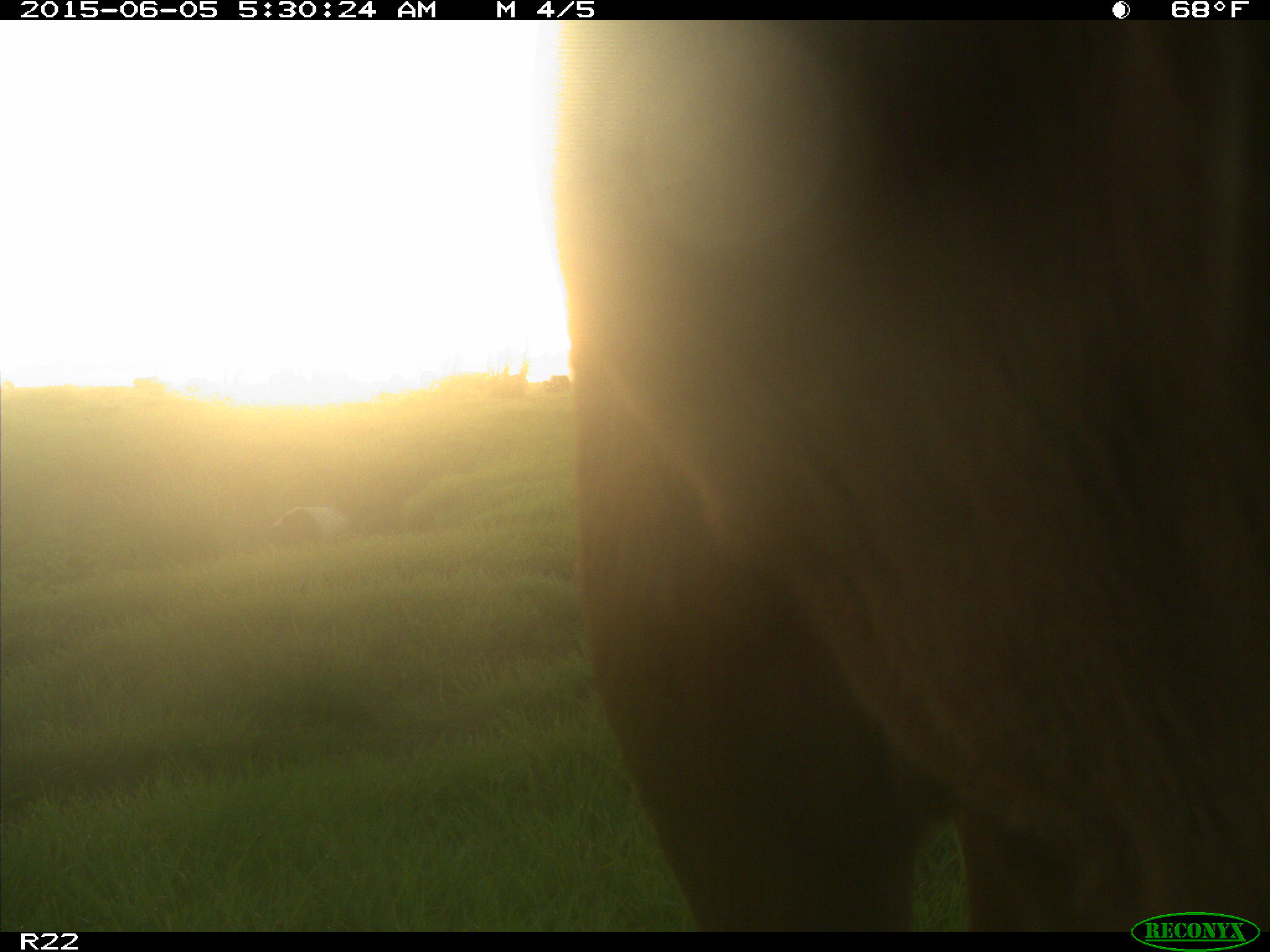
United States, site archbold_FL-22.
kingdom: Animalia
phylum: Chordata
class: Mammalia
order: Artiodactyla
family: Bovidae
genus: Bos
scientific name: Bos taurus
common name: domestic cow